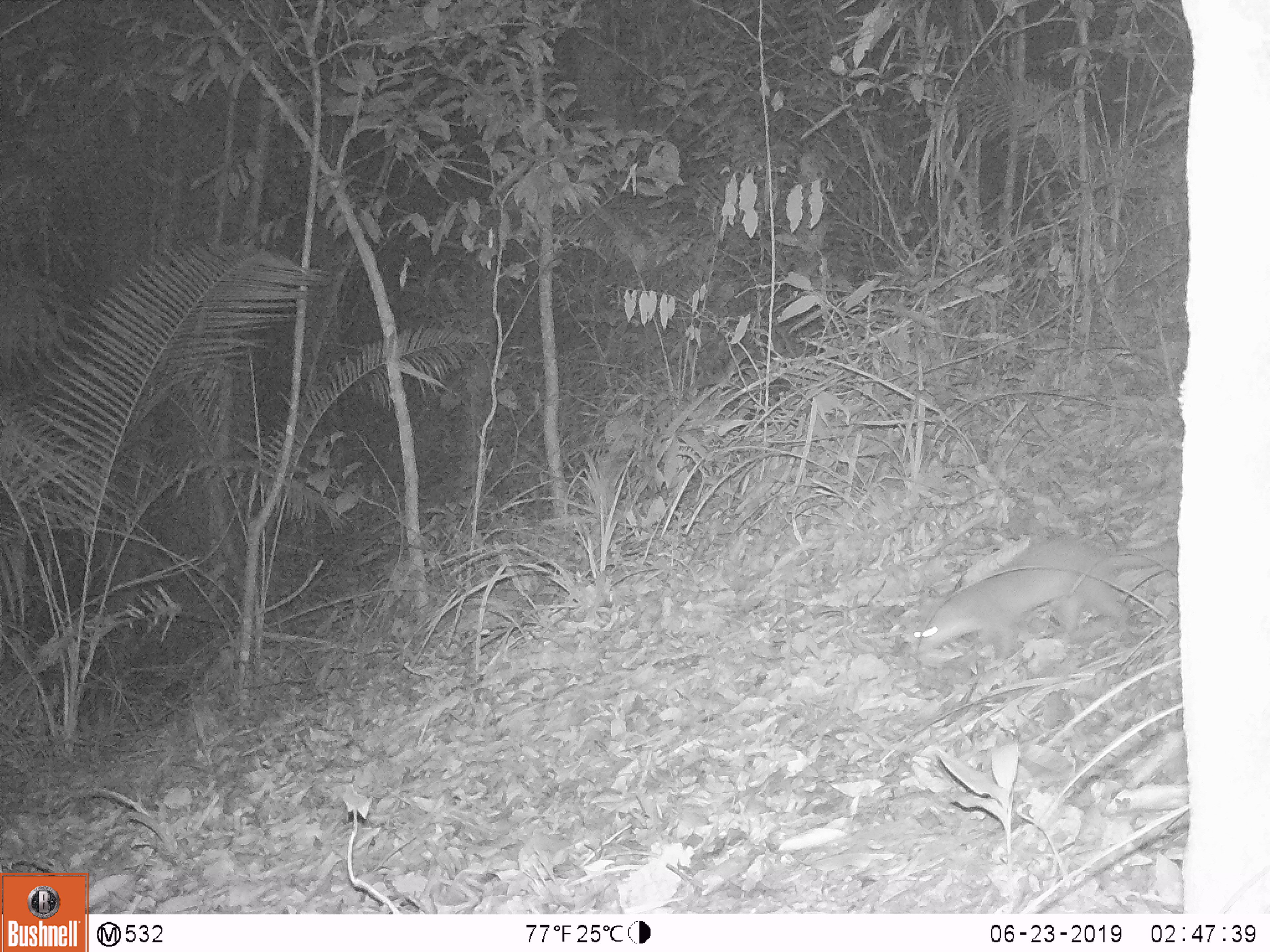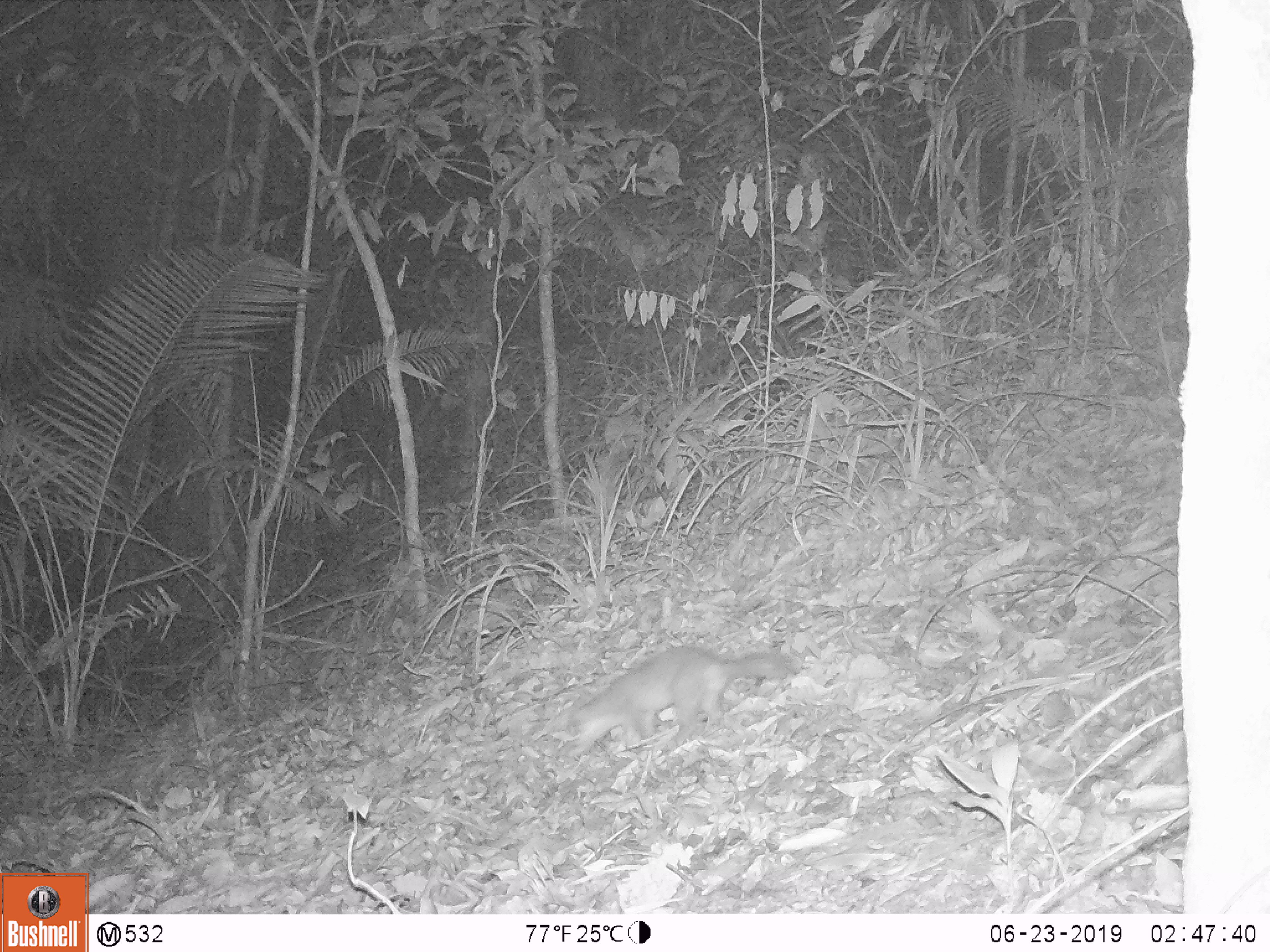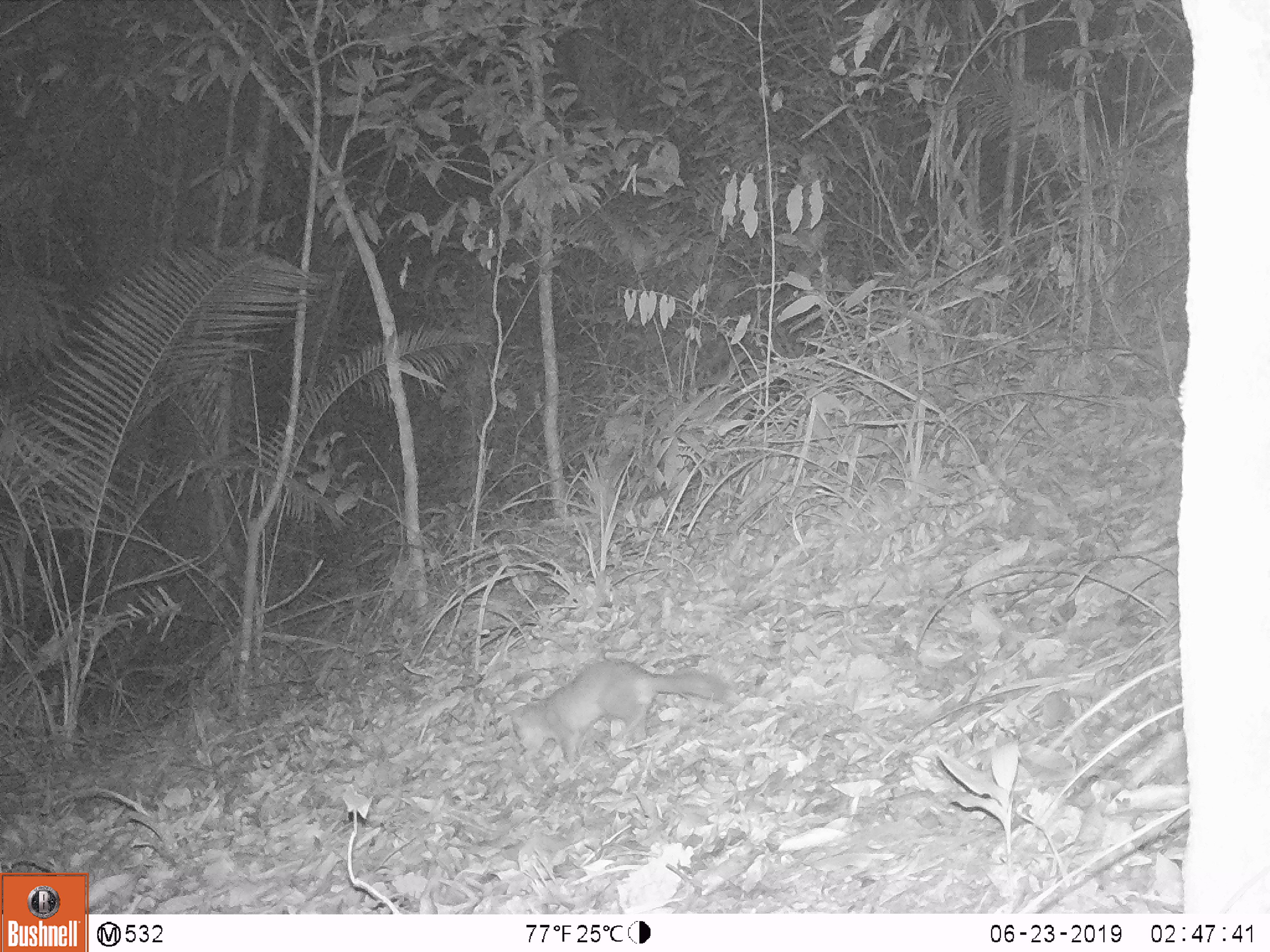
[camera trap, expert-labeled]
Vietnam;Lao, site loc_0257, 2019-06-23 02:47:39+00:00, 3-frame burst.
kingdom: Animalia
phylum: Chordata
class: Mammalia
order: Carnivora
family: Mustelidae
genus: Melogale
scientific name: Melogale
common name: ferret badger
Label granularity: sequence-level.